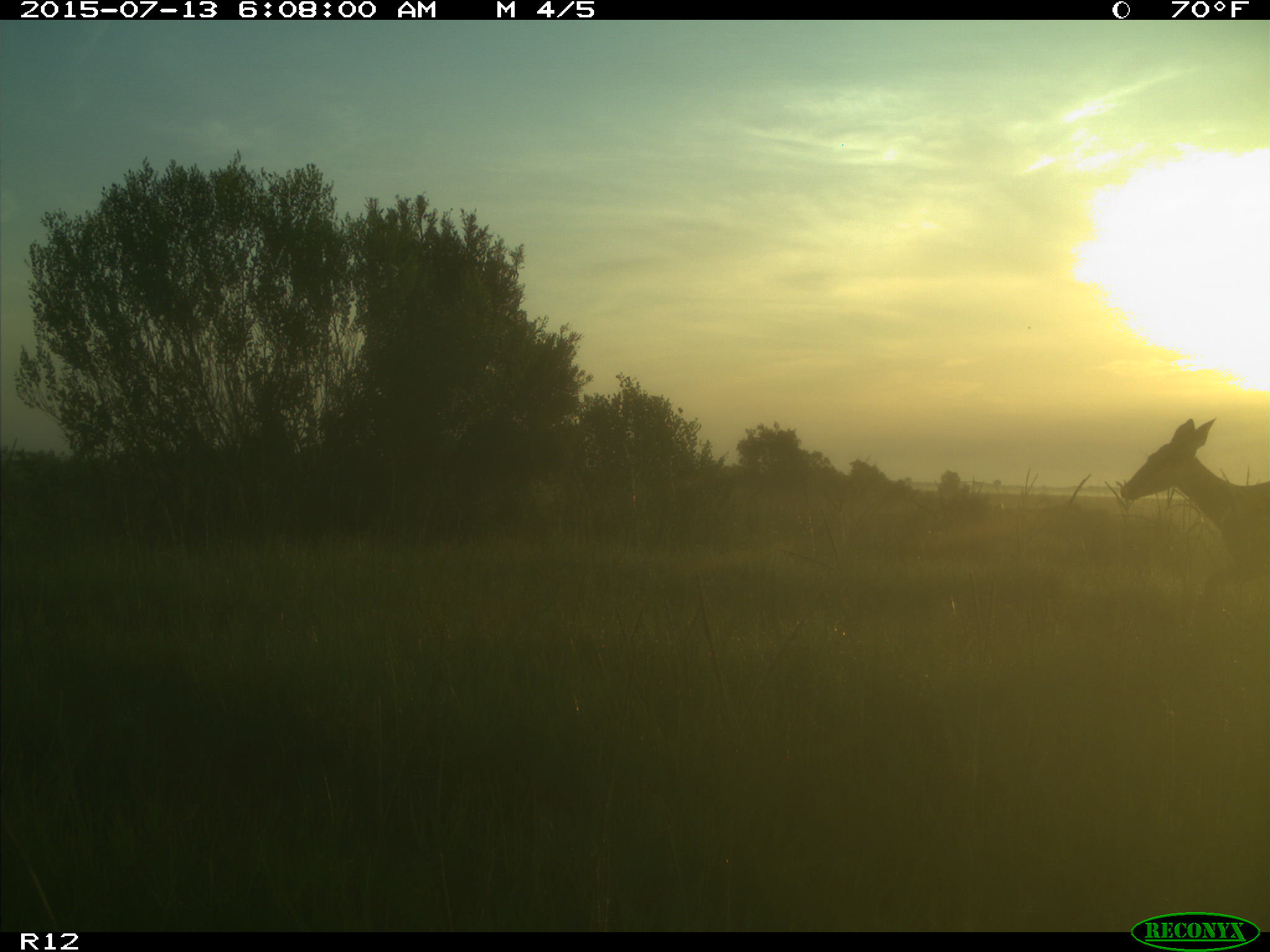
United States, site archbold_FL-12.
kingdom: Animalia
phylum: Chordata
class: Mammalia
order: Artiodactyla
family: Cervidae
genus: Odocoileus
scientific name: Odocoileus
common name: deer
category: unidentified deer